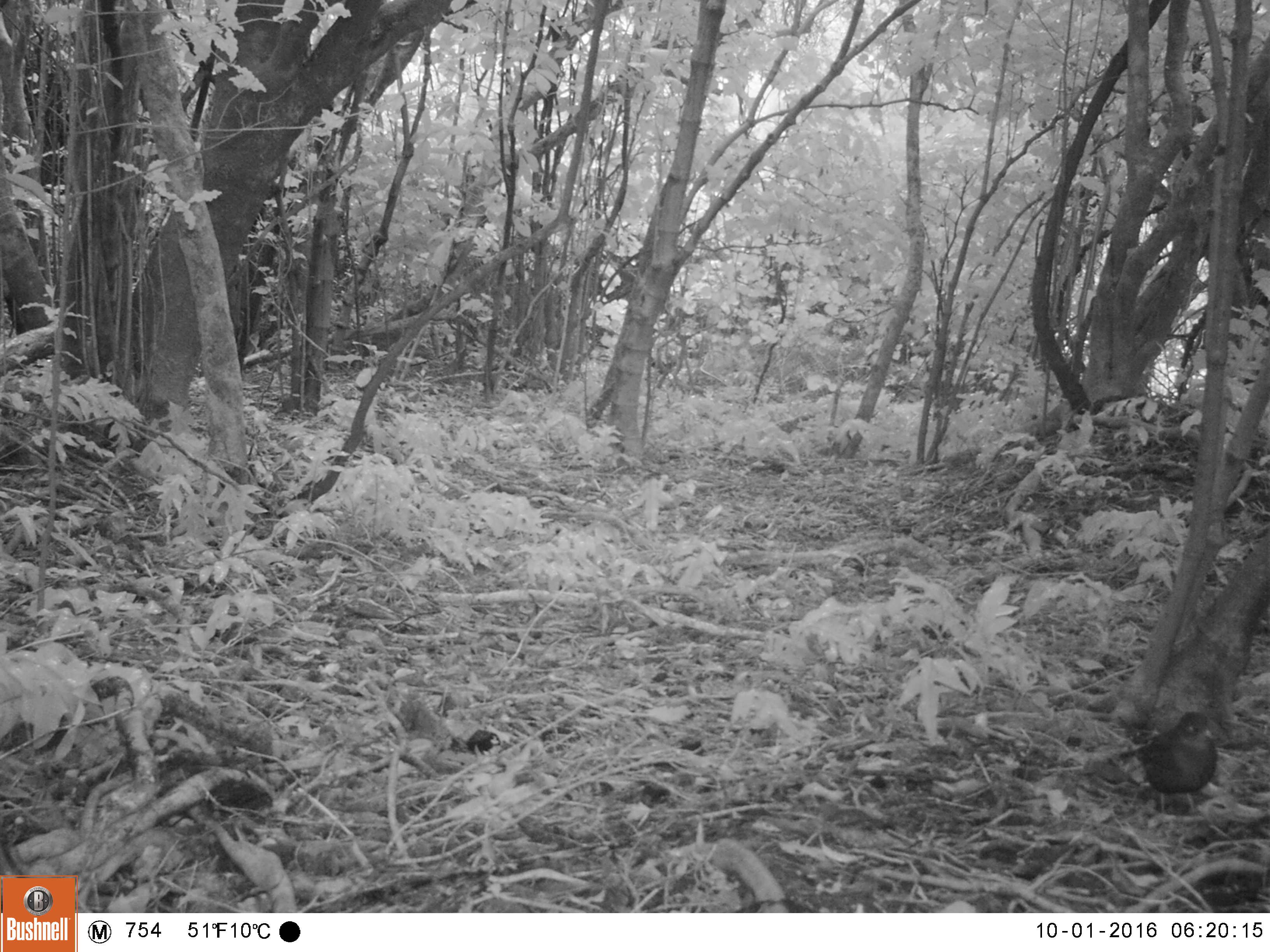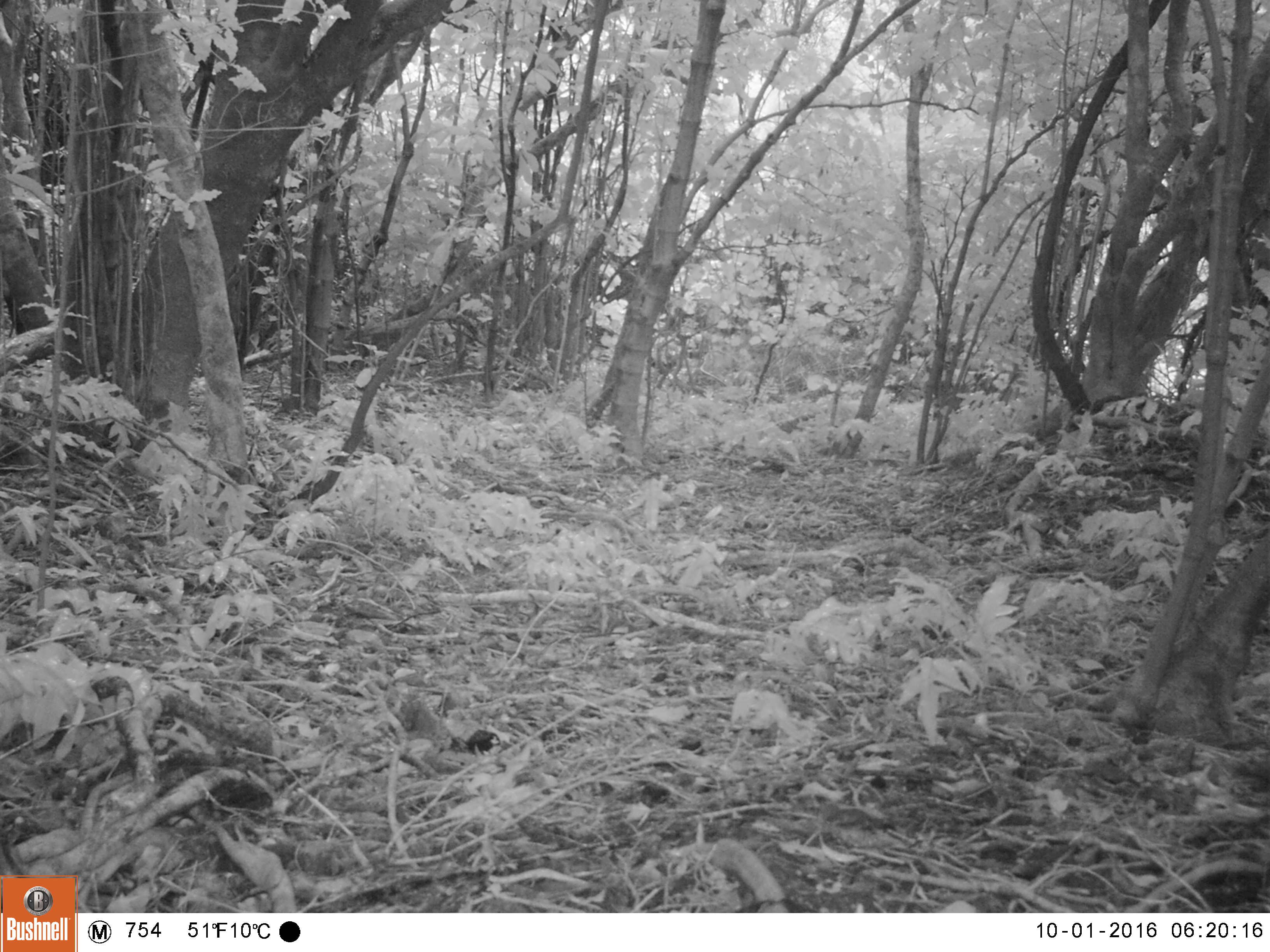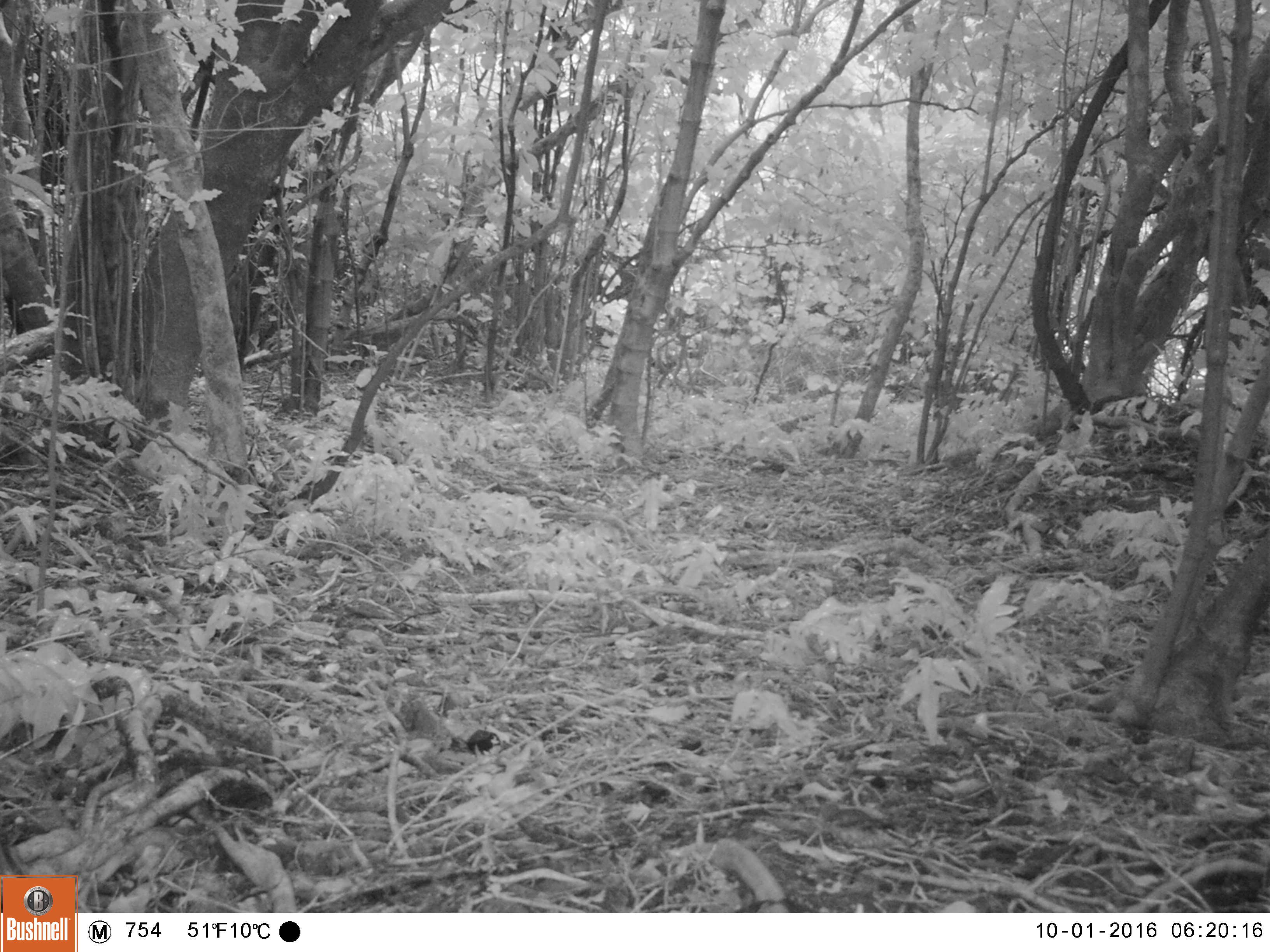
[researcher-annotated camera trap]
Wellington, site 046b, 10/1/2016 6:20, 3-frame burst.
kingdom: Animalia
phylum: Chordata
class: Aves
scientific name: Aves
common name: bird